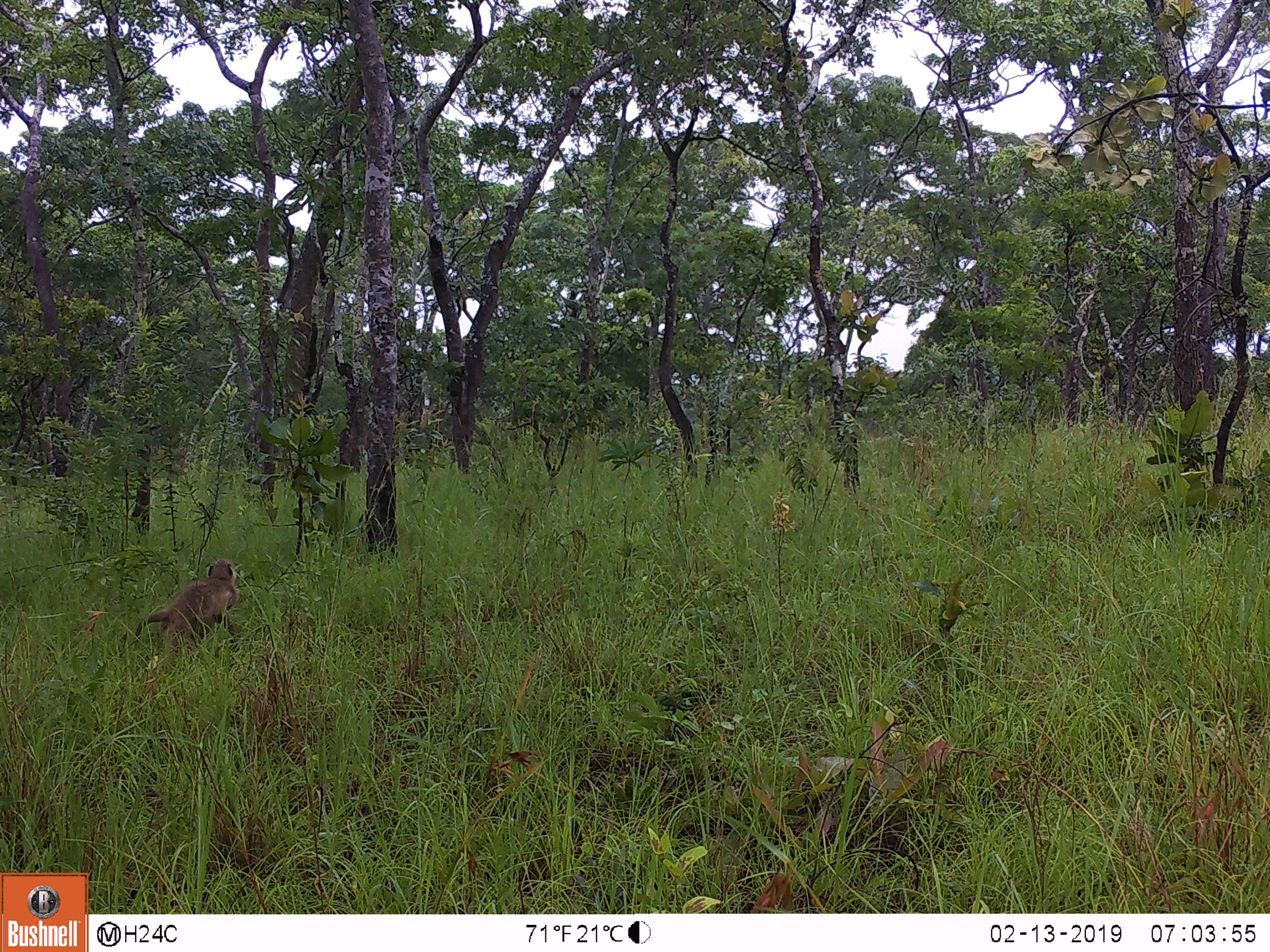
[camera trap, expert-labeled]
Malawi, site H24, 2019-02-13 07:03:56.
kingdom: Animalia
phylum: Chordata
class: Mammalia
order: Primates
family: Cercopithecidae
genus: Papio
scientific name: Papio cynocephalus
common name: yellow baboon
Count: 1.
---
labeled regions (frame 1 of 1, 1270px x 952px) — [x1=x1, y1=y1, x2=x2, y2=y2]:
yellow baboon: [x1=136, y1=557, x2=241, y2=665]